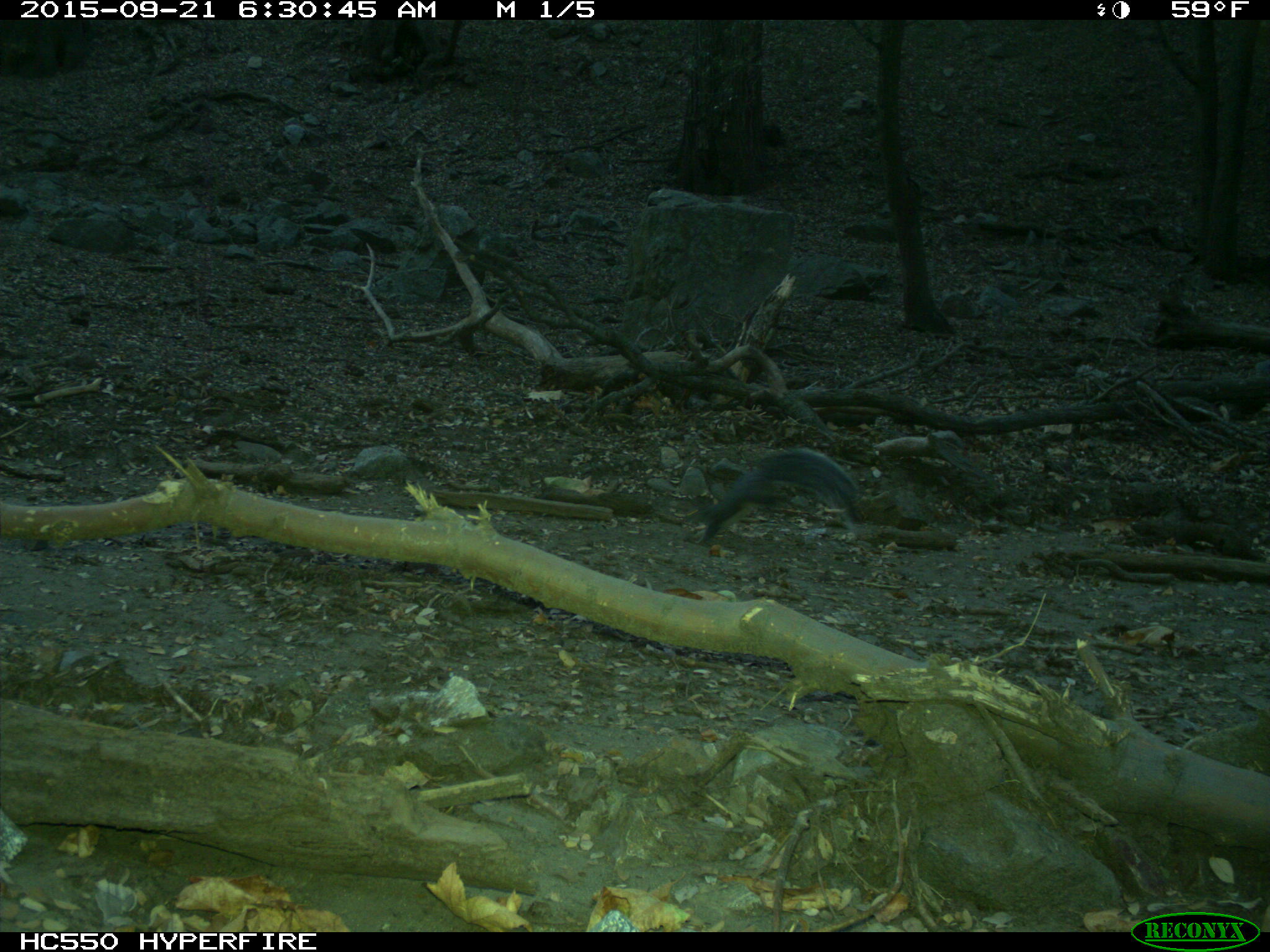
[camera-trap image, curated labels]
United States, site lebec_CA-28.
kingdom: Animalia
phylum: Chordata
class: Mammalia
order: Rodentia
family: Sciuridae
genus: Sciurus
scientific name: Sciurus carolinensis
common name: eastern gray squirrel